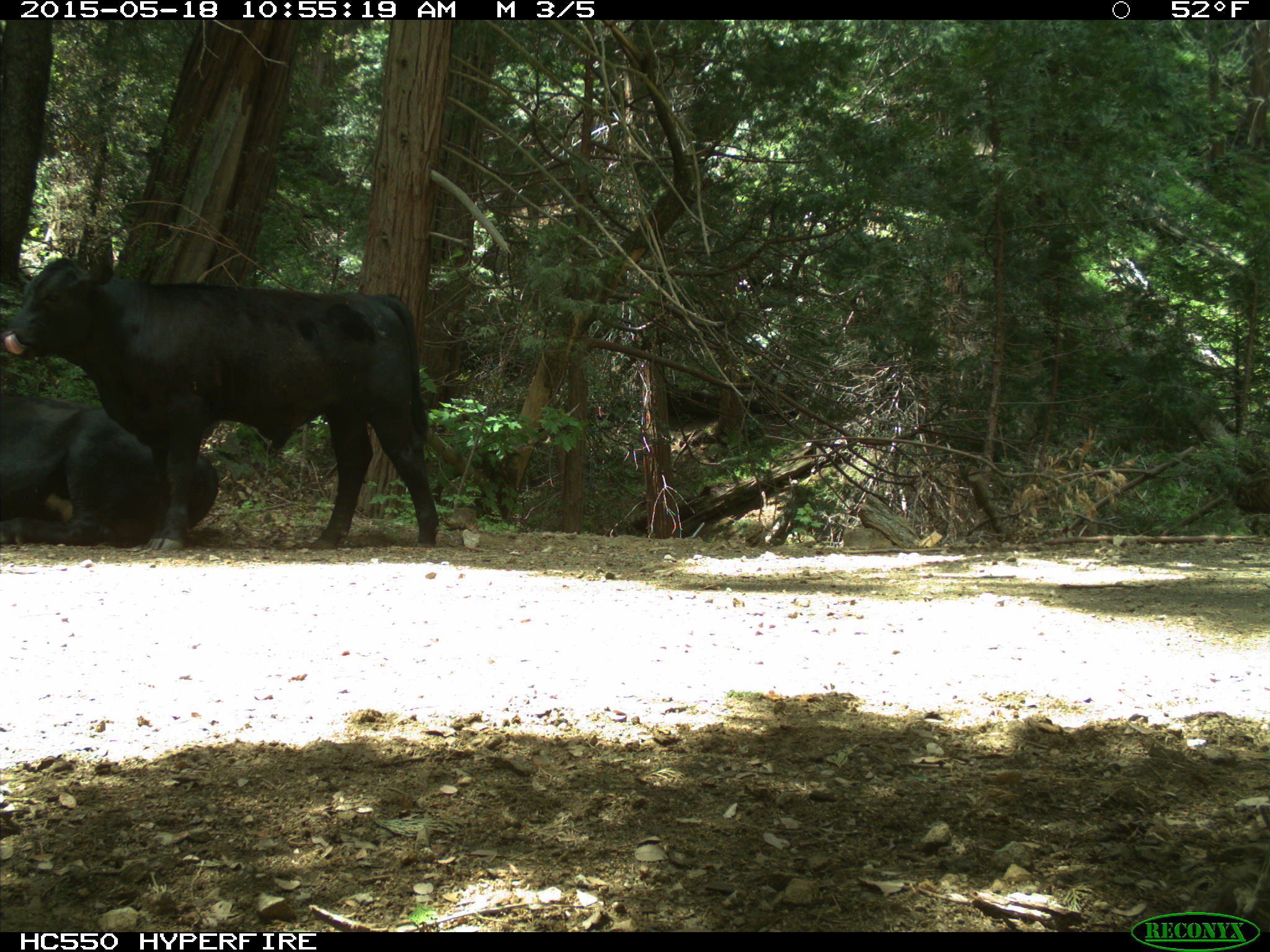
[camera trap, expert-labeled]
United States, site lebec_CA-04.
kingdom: Animalia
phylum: Chordata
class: Mammalia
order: Artiodactyla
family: Bovidae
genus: Bos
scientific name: Bos taurus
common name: domestic cow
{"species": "Bos taurus (domestic cow)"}